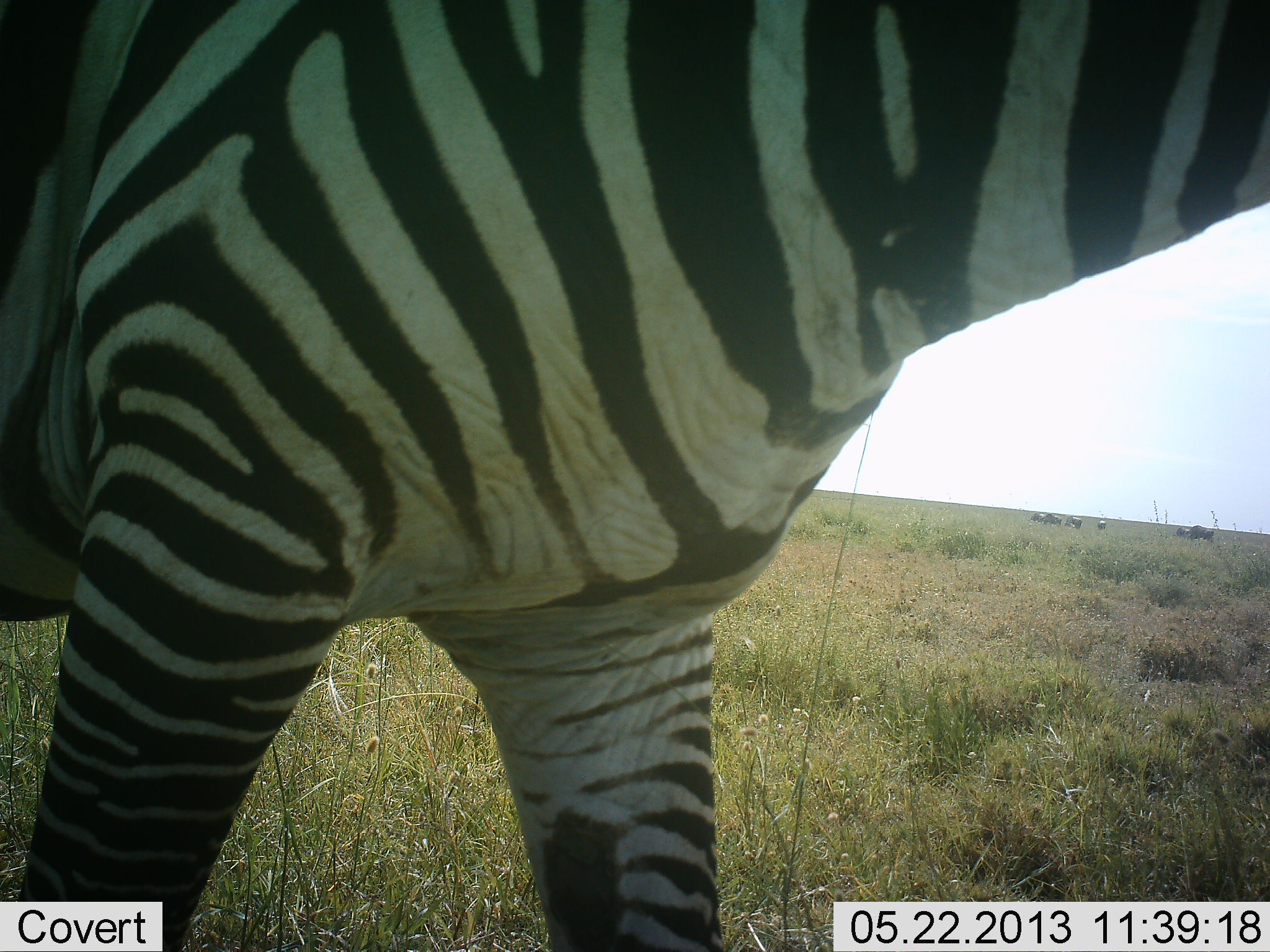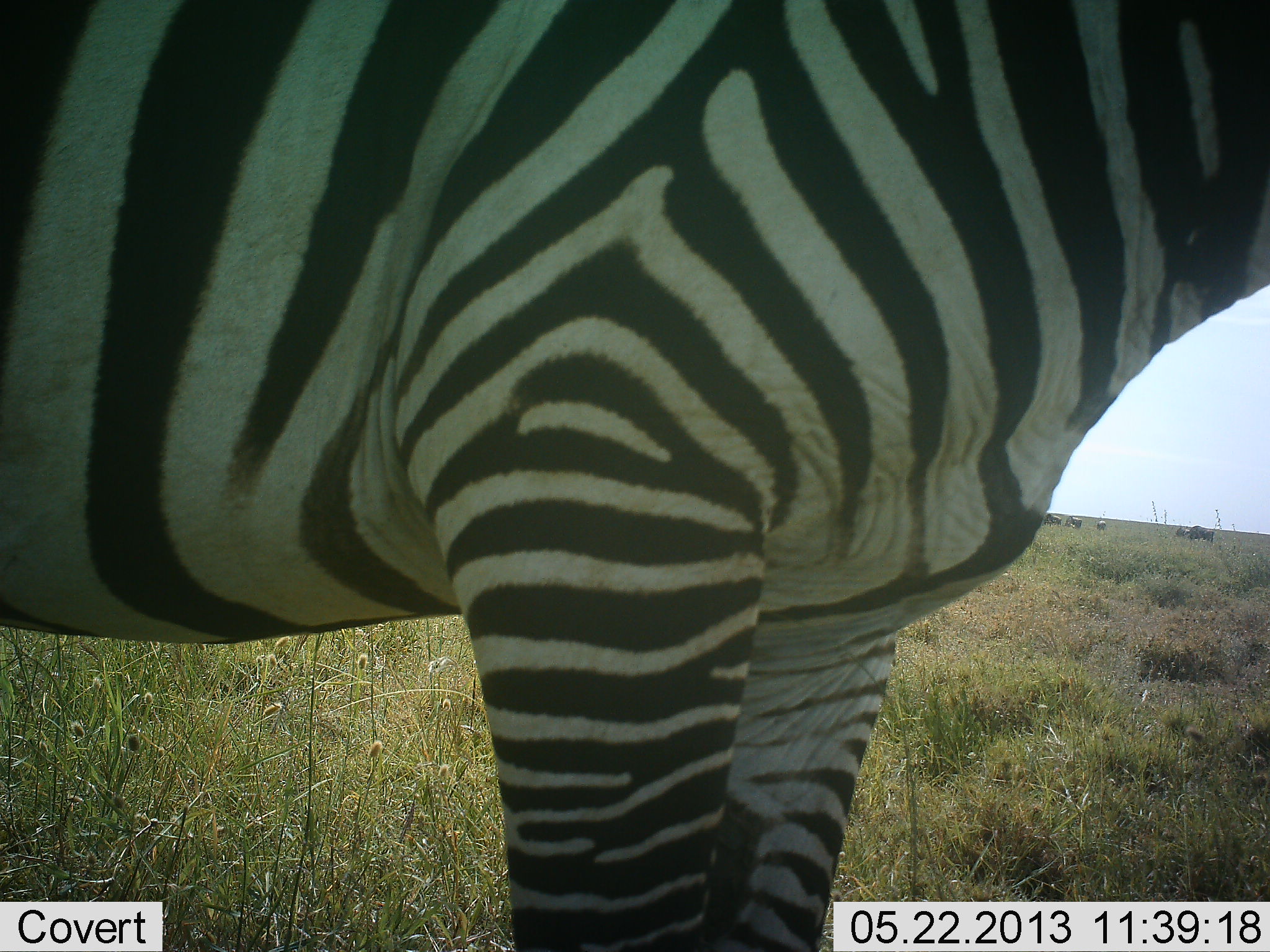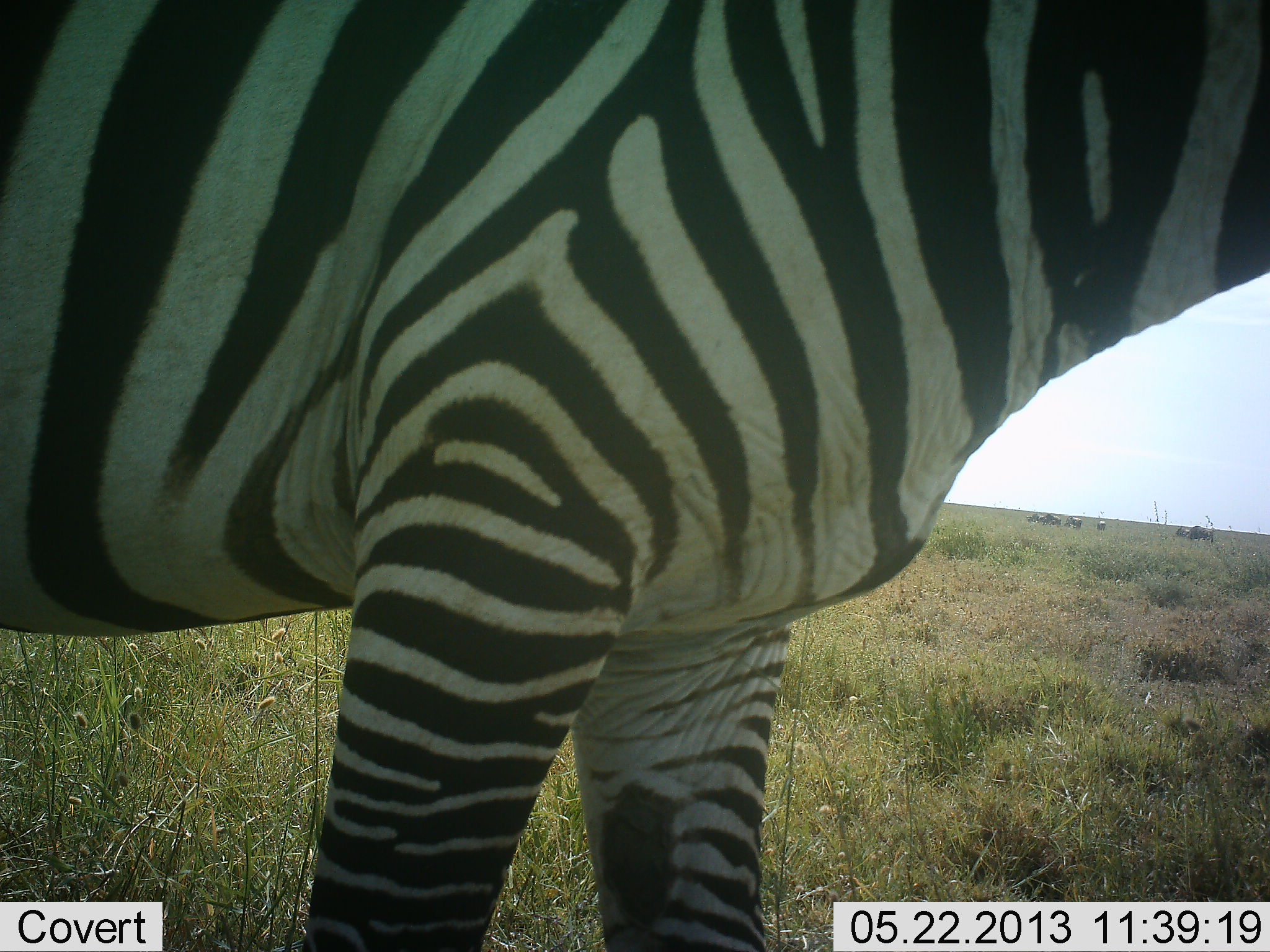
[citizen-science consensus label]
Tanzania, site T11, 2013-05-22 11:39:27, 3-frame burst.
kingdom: Animalia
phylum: Chordata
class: Mammalia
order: Perissodactyla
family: Equidae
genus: Equus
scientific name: Equus quagga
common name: plains zebra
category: zebra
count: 1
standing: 54%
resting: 0%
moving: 46%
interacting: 0%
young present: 0%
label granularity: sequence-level